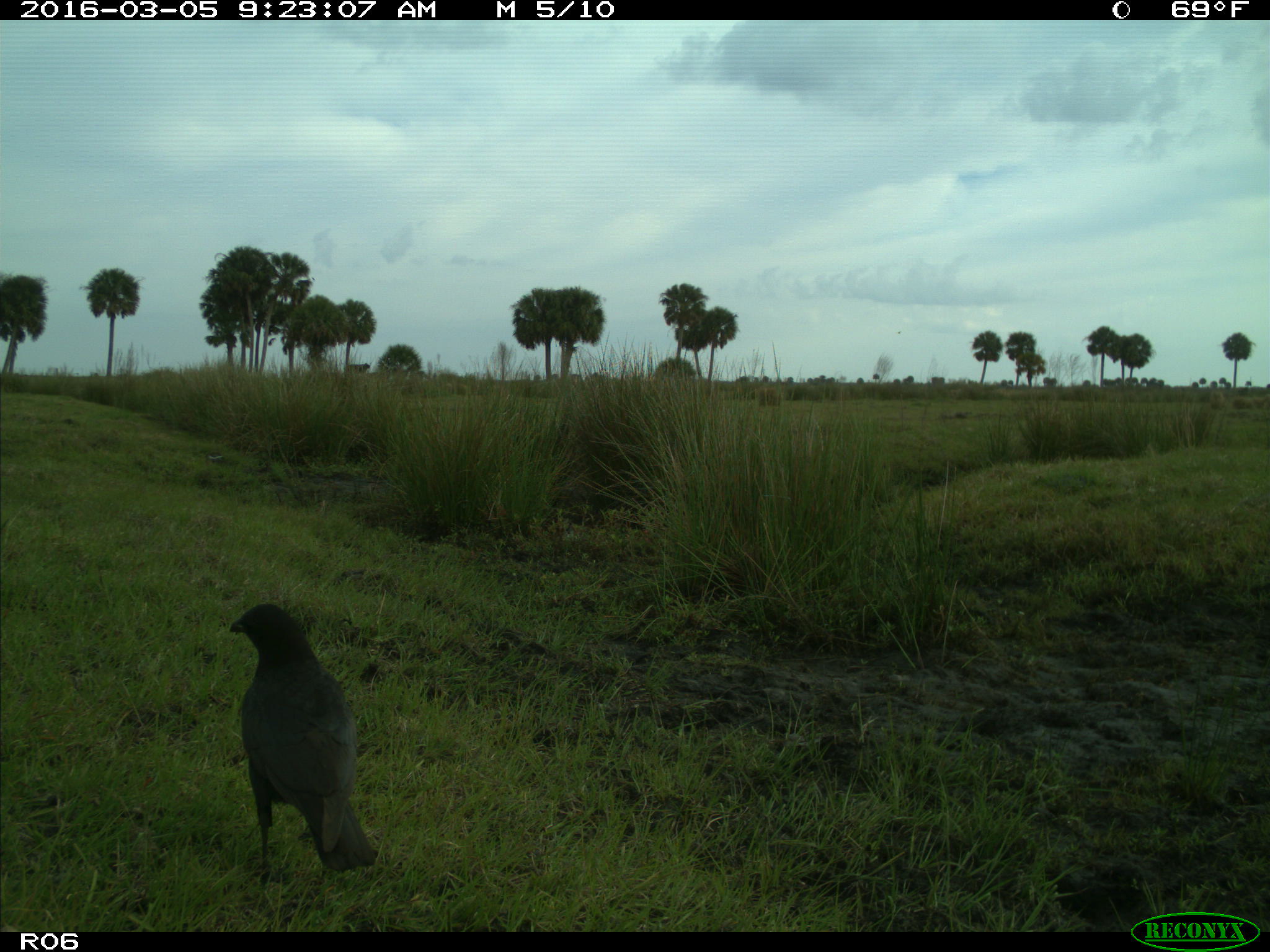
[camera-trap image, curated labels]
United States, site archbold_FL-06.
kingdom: Animalia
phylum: Chordata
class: Aves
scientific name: Aves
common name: birds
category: unidentified bird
Unidentified bird (birds) (Aves).